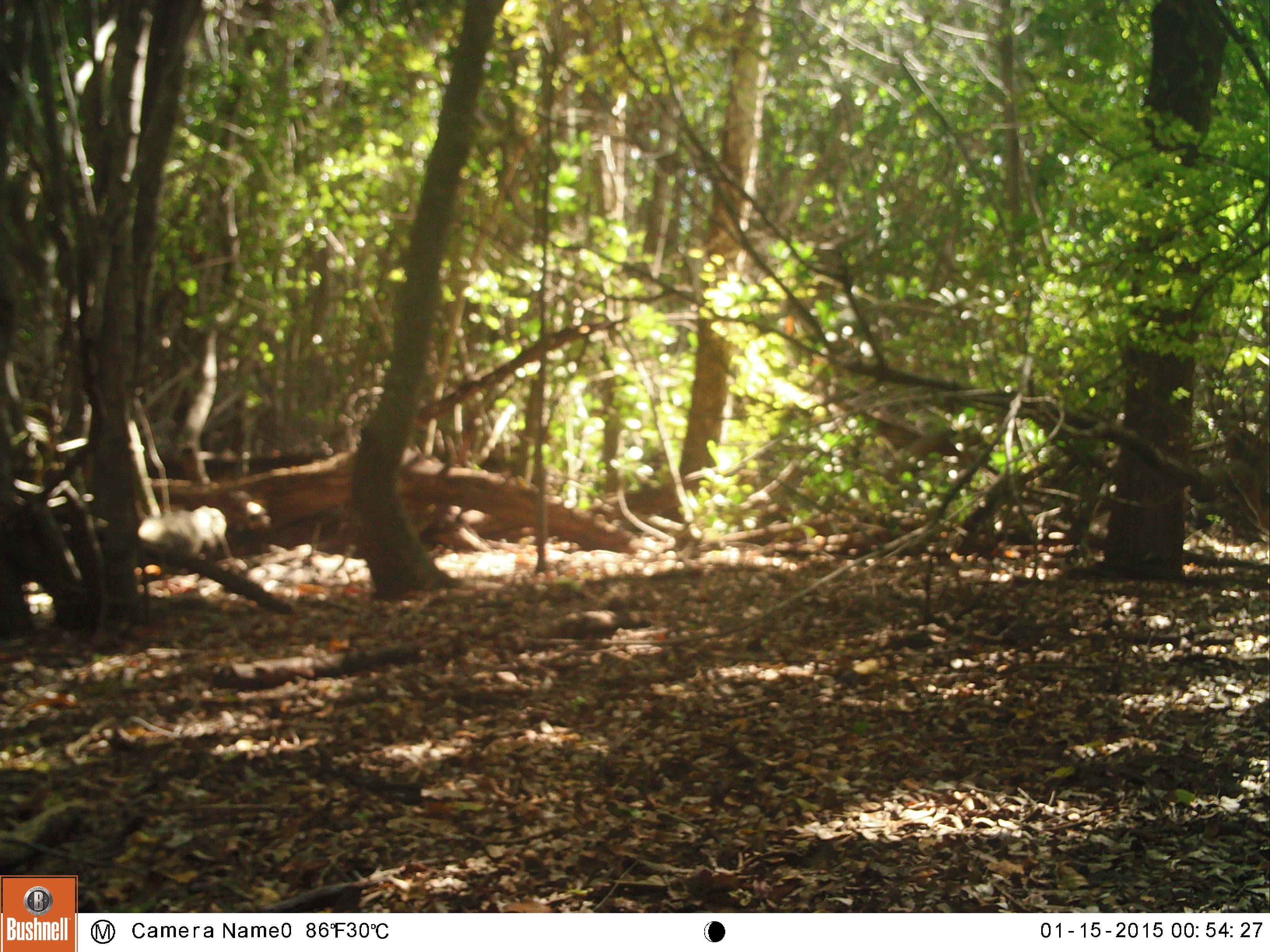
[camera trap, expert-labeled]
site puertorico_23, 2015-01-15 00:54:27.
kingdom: Animalia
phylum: Chordata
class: Reptilia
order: Squamata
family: Iguanidae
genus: Iguana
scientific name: Iguana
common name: typical iguanas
Iguana (typical iguanas).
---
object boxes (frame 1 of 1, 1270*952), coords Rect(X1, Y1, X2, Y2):
iguana: Rect(144, 502, 243, 546)